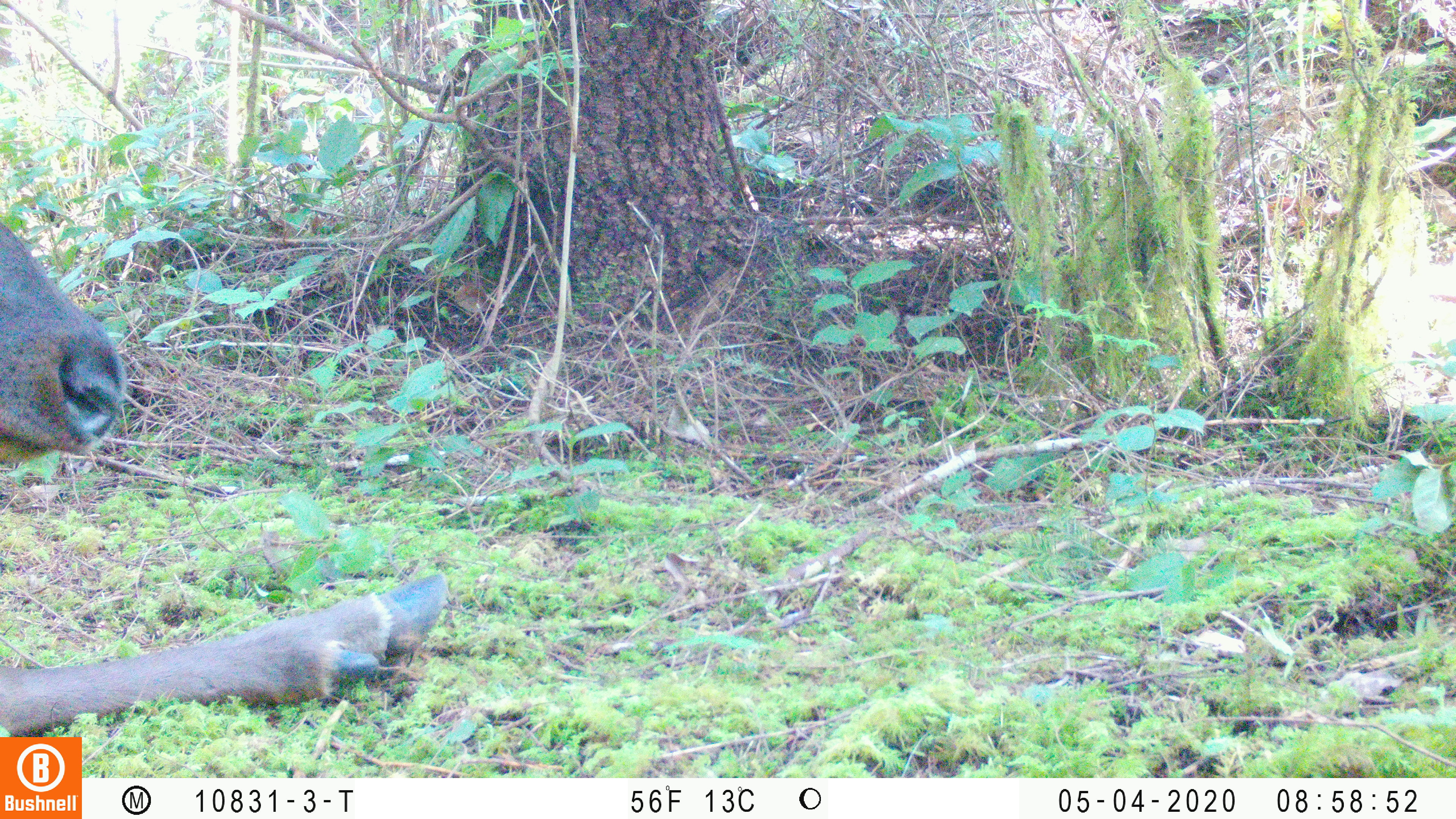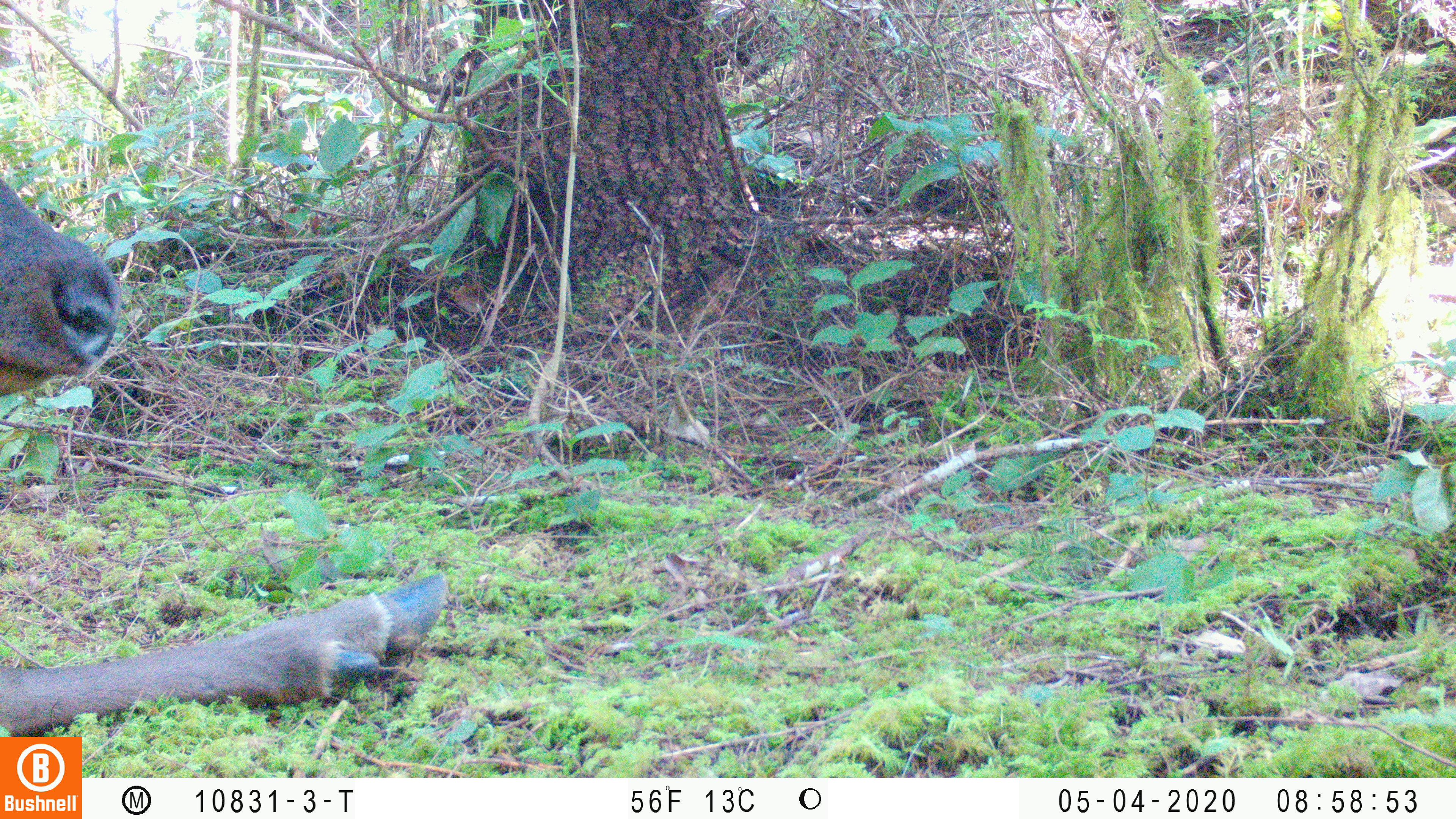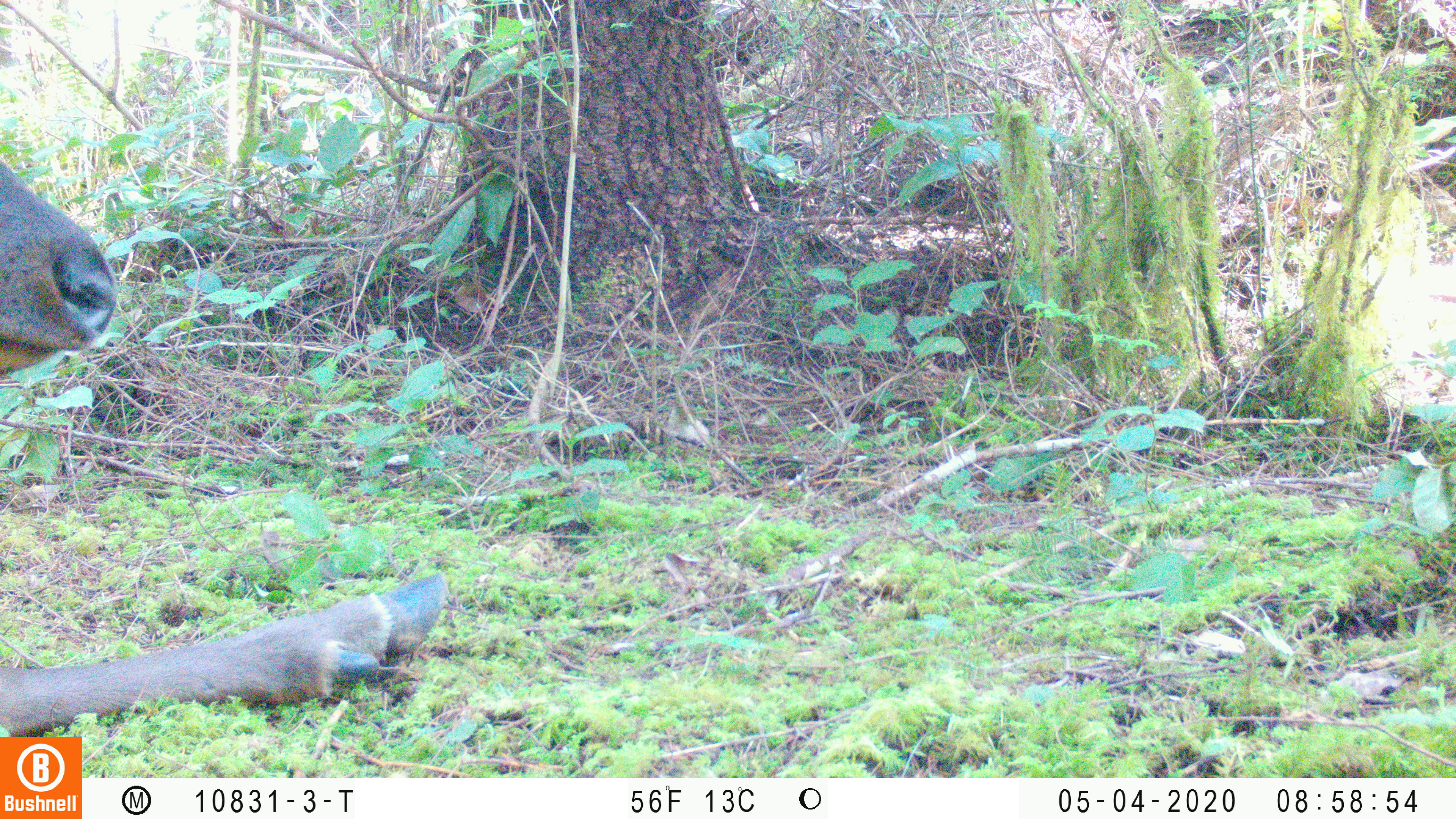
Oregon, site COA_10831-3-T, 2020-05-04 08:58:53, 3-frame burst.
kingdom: Animalia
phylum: Chordata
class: Mammalia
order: Artiodactyla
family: Cervidae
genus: Cervus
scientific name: Cervus canadensis roosevelti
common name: roosevelt elk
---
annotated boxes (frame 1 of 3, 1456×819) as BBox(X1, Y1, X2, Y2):
roosevelt elk: BBox(0, 217, 455, 730)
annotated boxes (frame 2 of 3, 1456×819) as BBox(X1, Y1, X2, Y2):
roosevelt elk: BBox(0, 175, 452, 732)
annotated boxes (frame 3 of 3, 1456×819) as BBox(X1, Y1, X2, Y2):
roosevelt elk: BBox(0, 150, 454, 730)